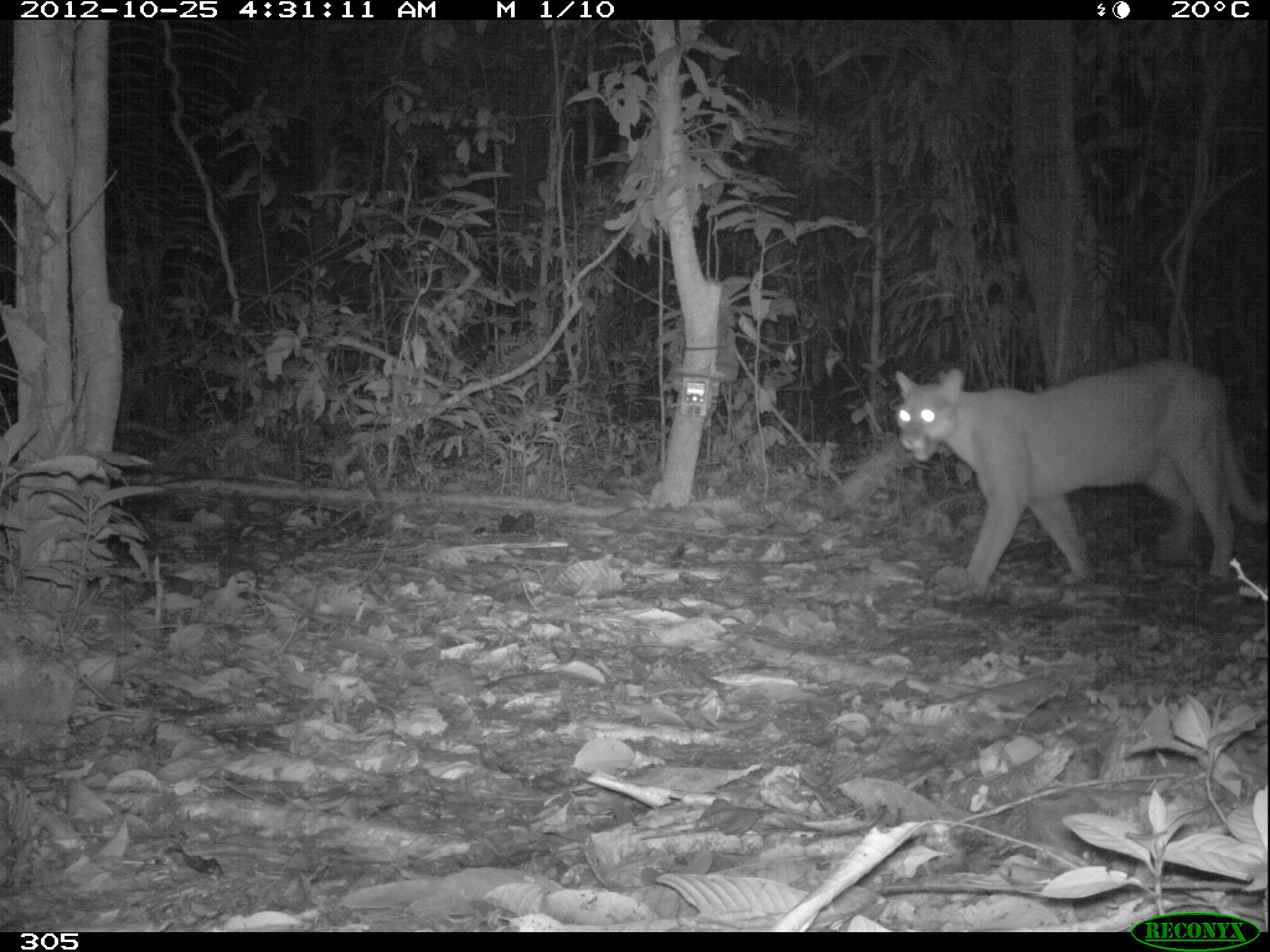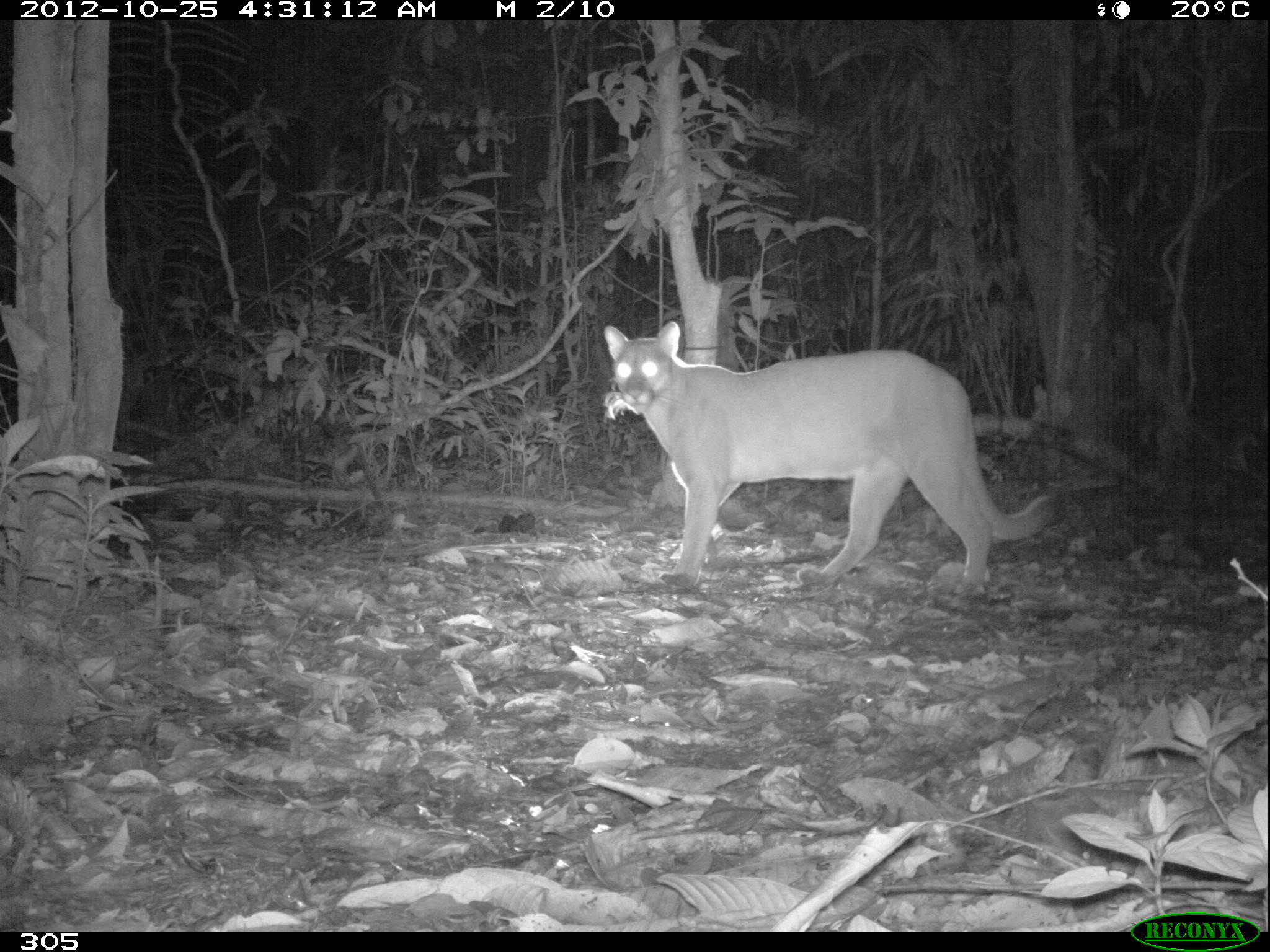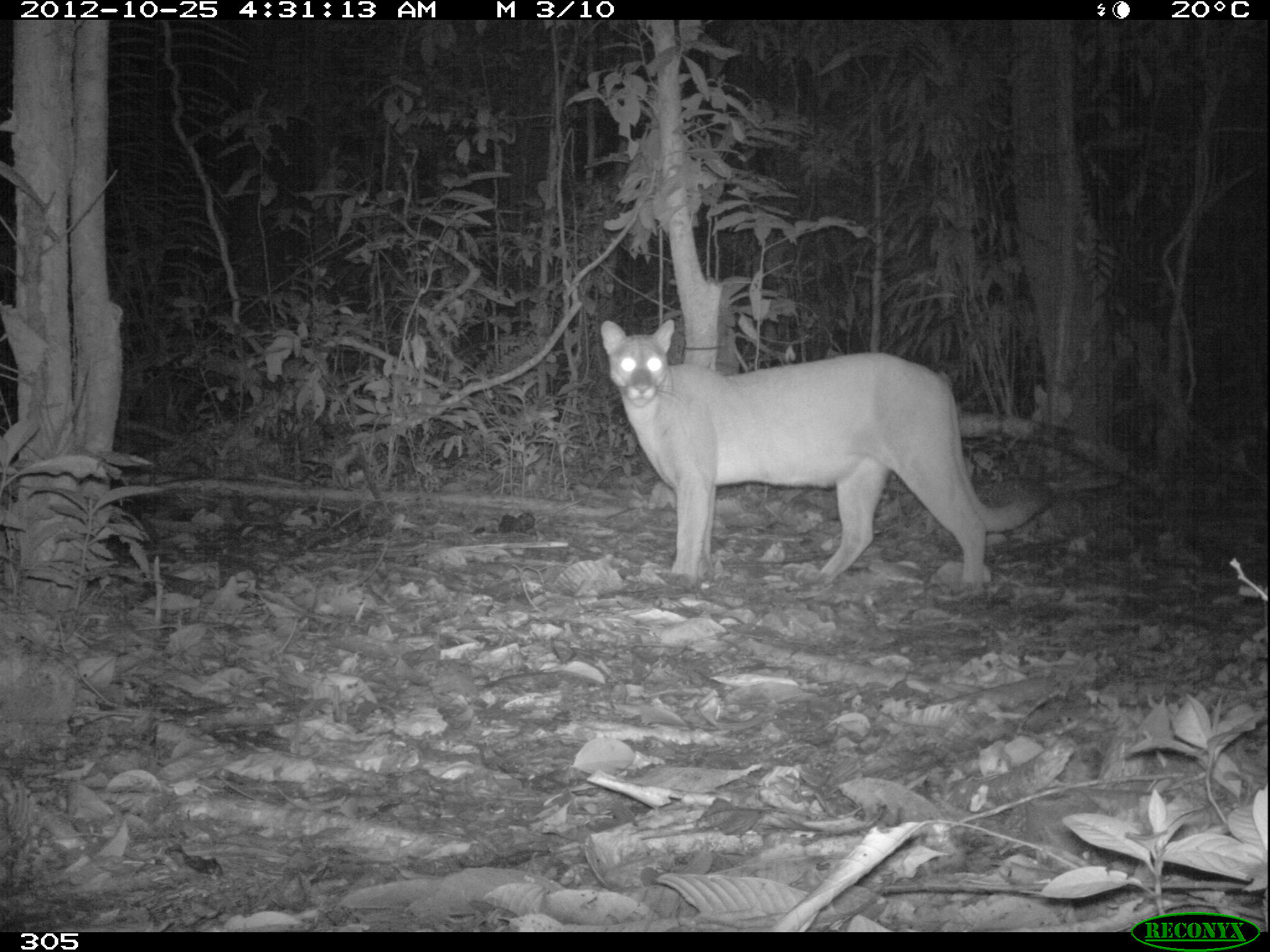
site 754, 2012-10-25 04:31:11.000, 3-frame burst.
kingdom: Animalia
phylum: Chordata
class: Mammalia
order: Carnivora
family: Felidae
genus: Puma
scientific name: Puma concolor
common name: mountain lion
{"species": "Puma concolor (mountain lion)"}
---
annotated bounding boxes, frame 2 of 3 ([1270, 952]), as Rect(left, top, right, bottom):
puma concolor: Rect(603, 321, 1053, 587)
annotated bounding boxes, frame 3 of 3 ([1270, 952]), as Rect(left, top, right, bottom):
puma concolor: Rect(599, 319, 1049, 591)